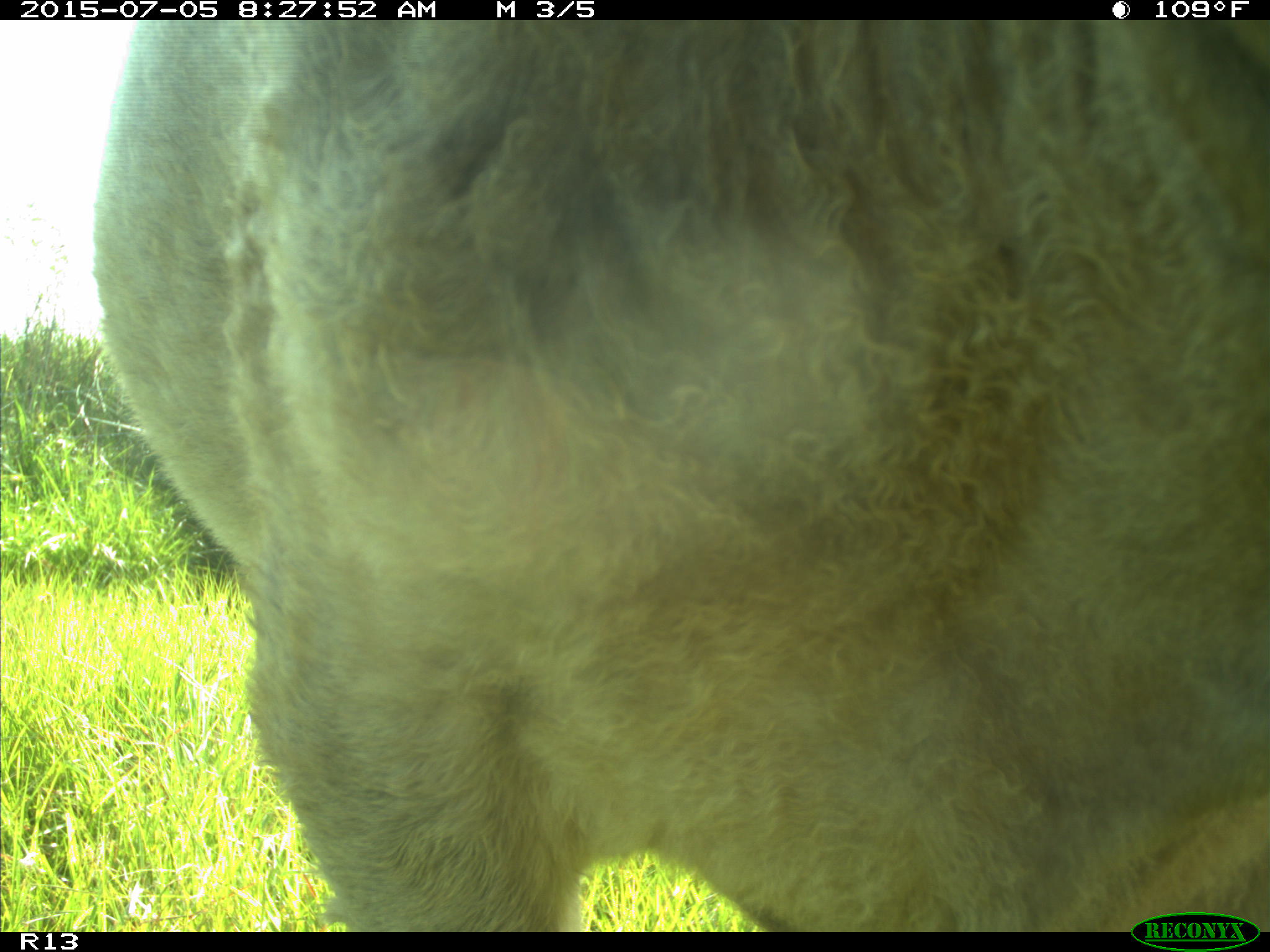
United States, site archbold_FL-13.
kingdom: Animalia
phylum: Chordata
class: Mammalia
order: Artiodactyla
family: Bovidae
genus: Bos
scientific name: Bos taurus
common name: domestic cow